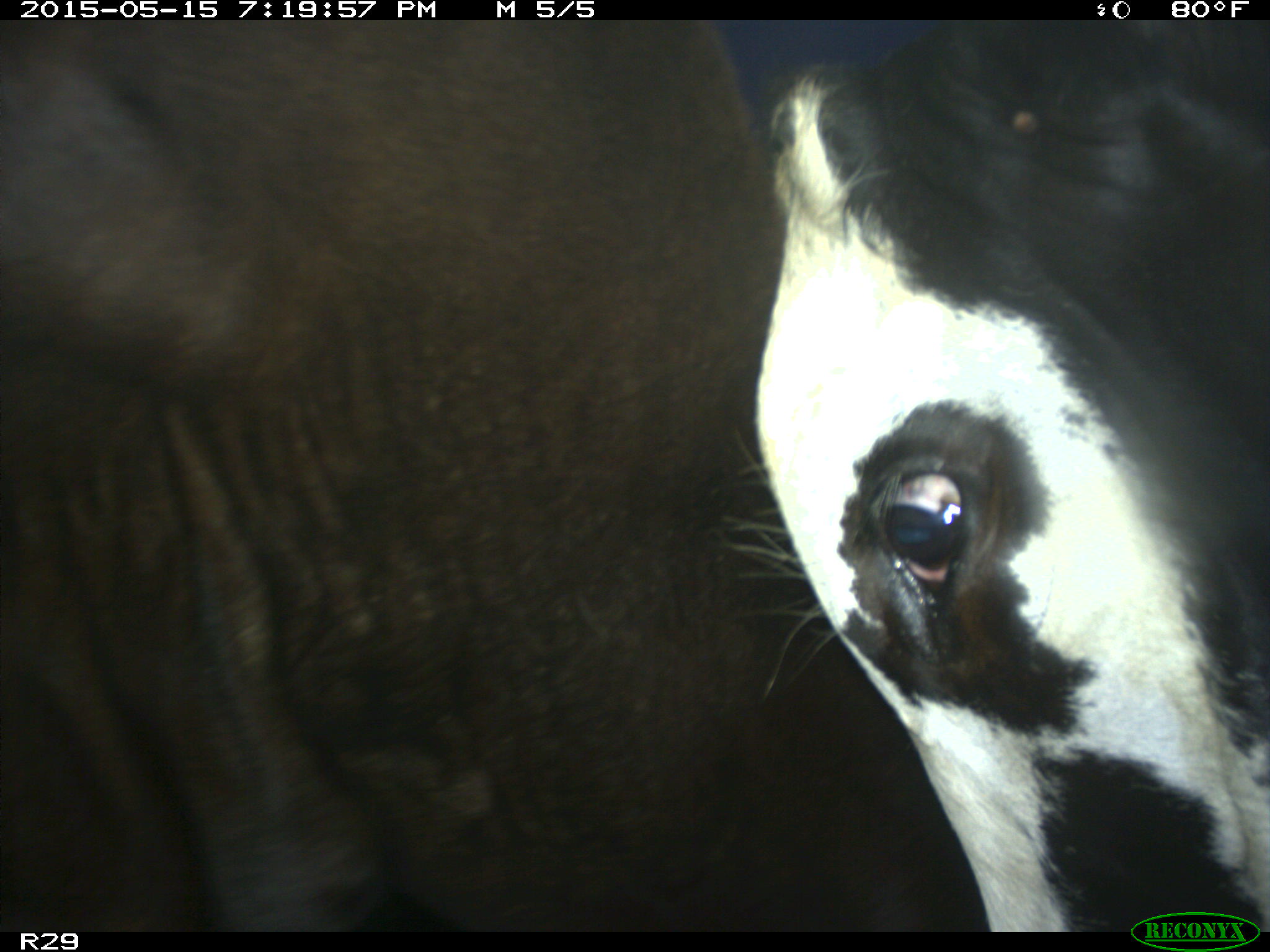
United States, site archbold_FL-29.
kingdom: Animalia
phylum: Chordata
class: Mammalia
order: Artiodactyla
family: Bovidae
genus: Bos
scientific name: Bos taurus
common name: domestic cow